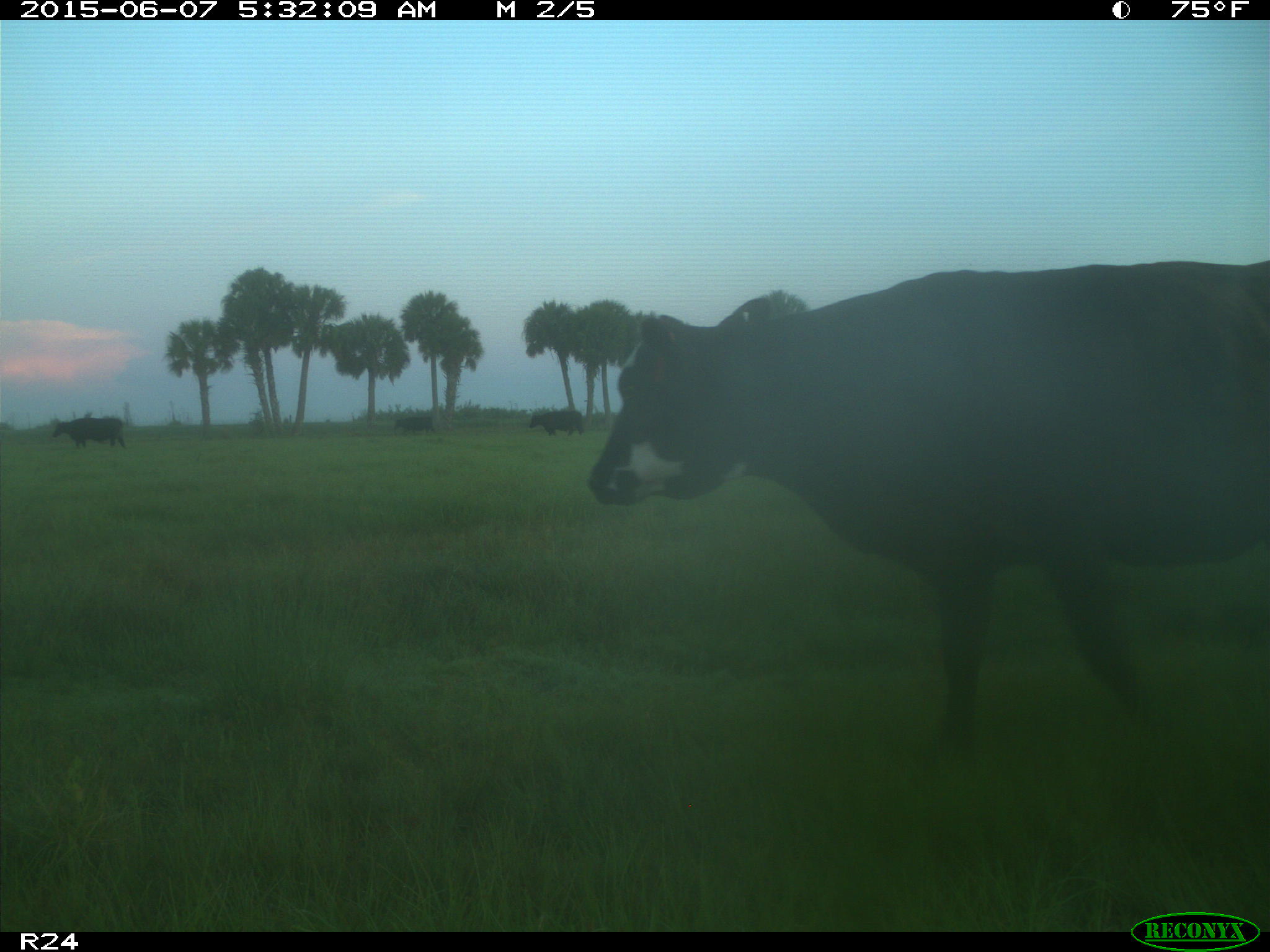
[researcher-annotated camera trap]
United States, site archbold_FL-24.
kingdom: Animalia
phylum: Chordata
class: Mammalia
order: Artiodactyla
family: Bovidae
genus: Bos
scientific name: Bos taurus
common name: domestic cow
Bos taurus (domestic cow).